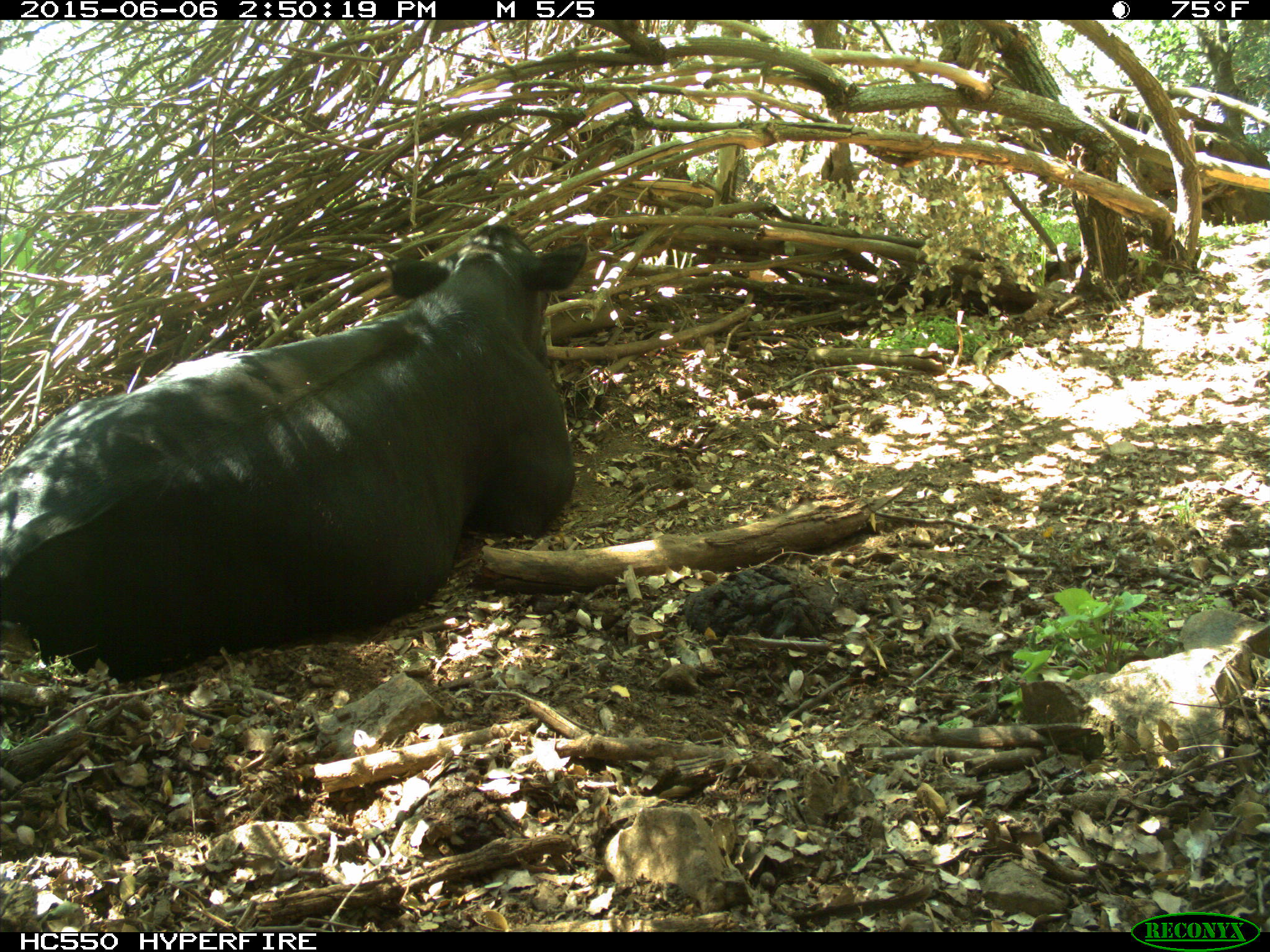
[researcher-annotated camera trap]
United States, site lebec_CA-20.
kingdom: Animalia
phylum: Chordata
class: Mammalia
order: Artiodactyla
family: Bovidae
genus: Bos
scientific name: Bos taurus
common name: domestic cow